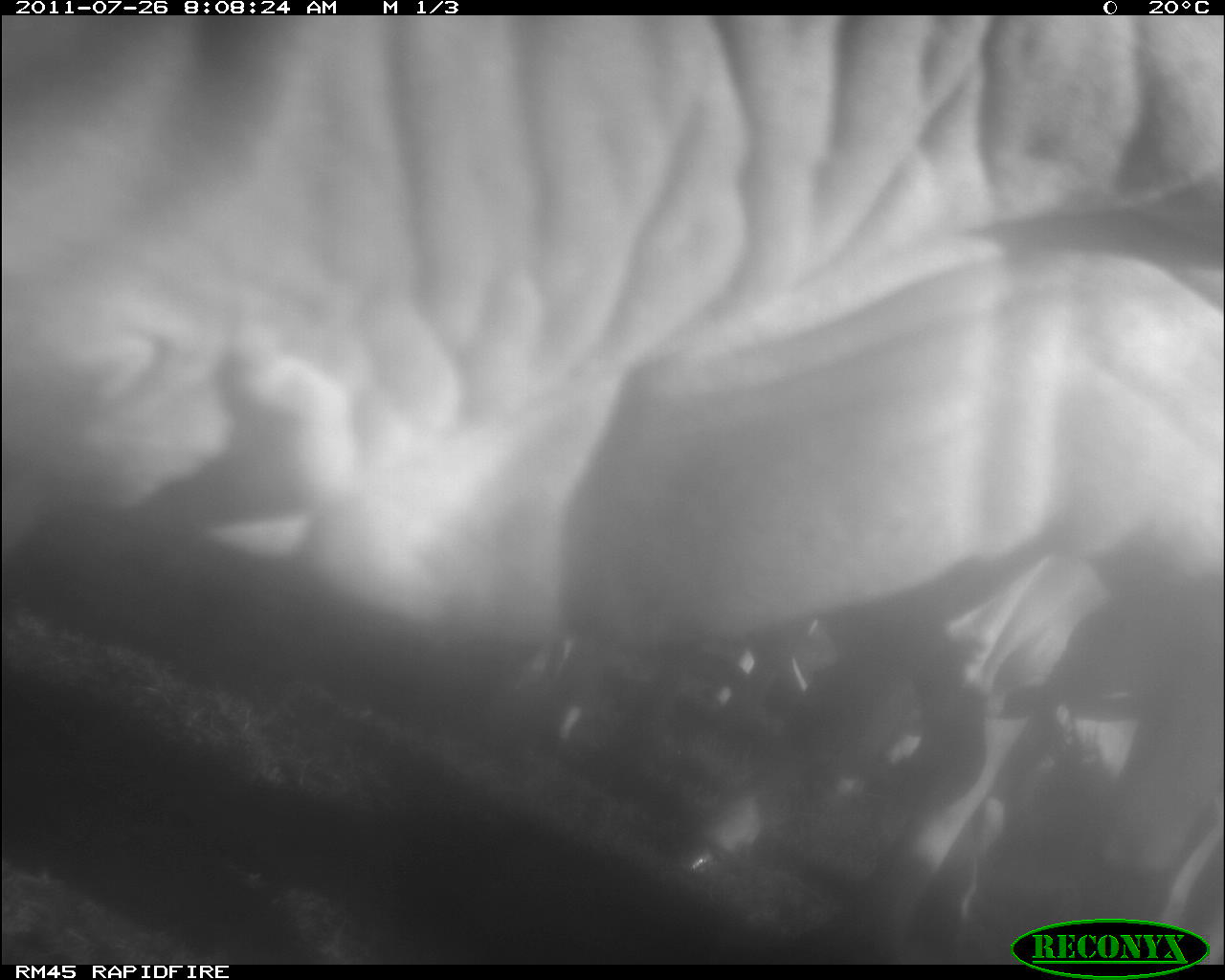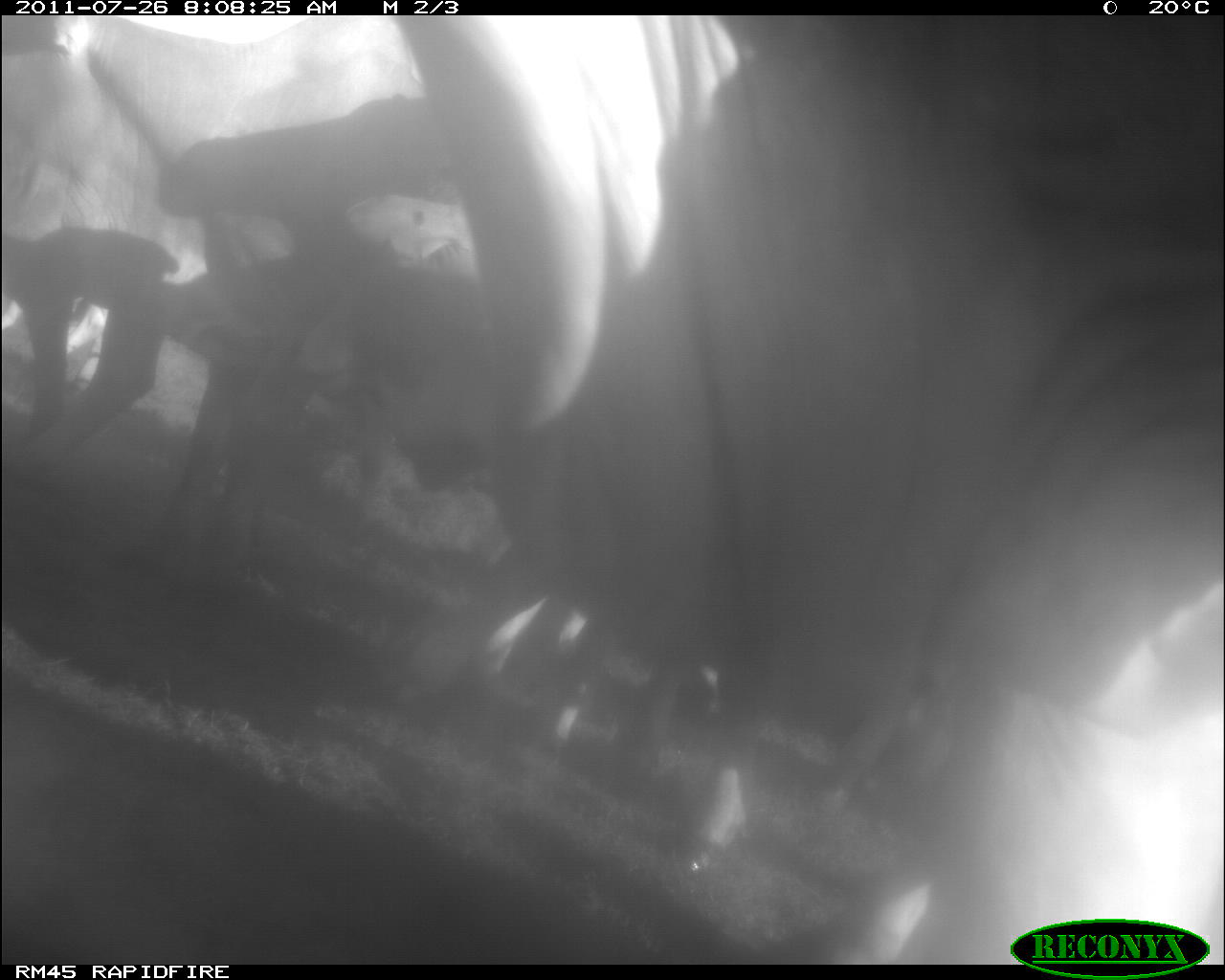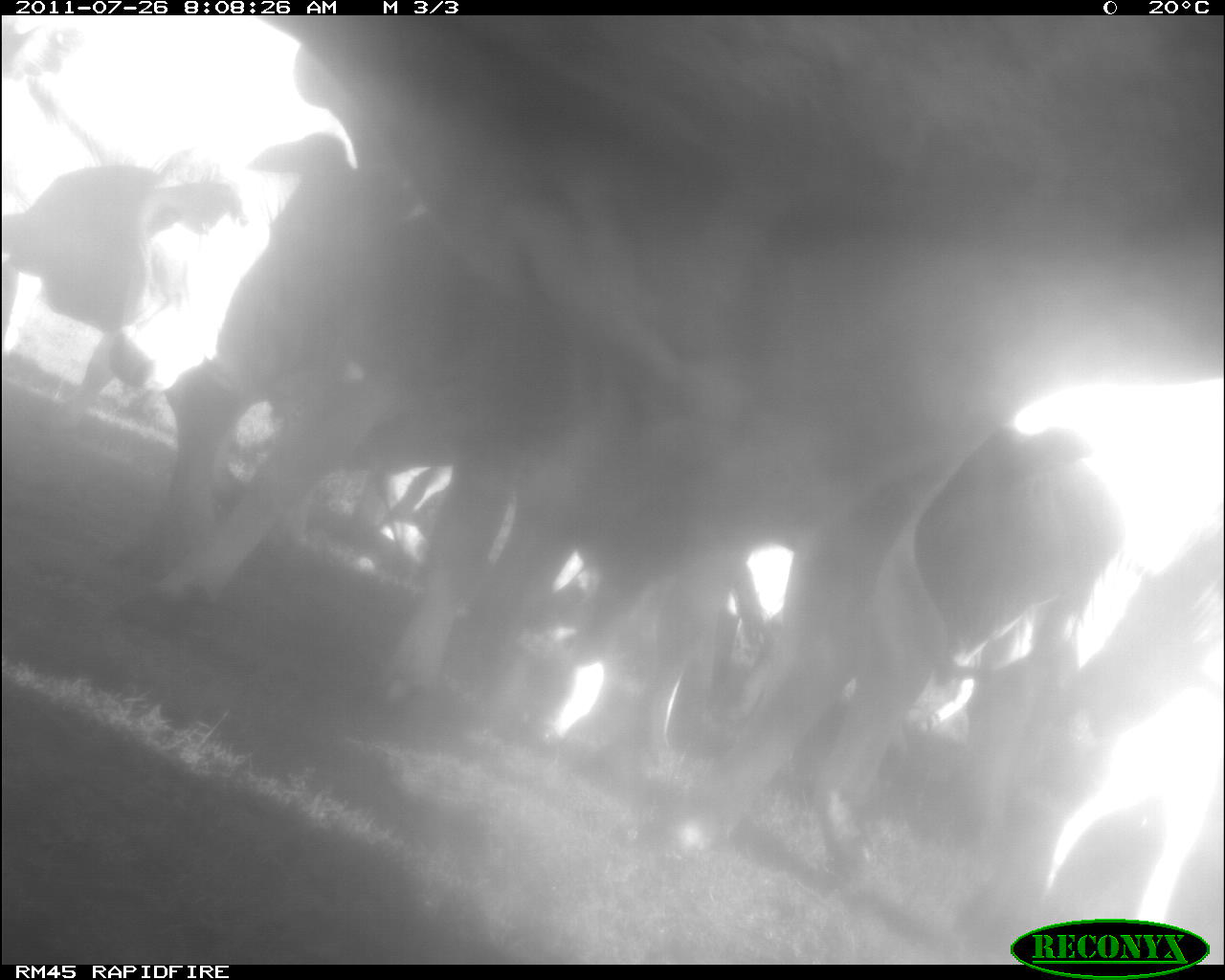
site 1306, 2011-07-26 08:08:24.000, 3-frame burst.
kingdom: Animalia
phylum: Chordata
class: Mammalia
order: Artiodactyla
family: Bovidae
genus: Bos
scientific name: Bos taurus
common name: domestic cattle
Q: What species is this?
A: Bos taurus (domestic cattle).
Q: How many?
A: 5.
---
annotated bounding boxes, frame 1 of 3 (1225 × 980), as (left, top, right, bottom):
bos taurus: (3, 12, 1225, 967)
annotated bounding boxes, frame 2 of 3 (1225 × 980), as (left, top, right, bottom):
bos taurus: (394, 10, 1225, 961); (0, 14, 496, 577)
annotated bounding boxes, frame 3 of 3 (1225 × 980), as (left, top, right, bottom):
group: (3, 14, 1225, 965)